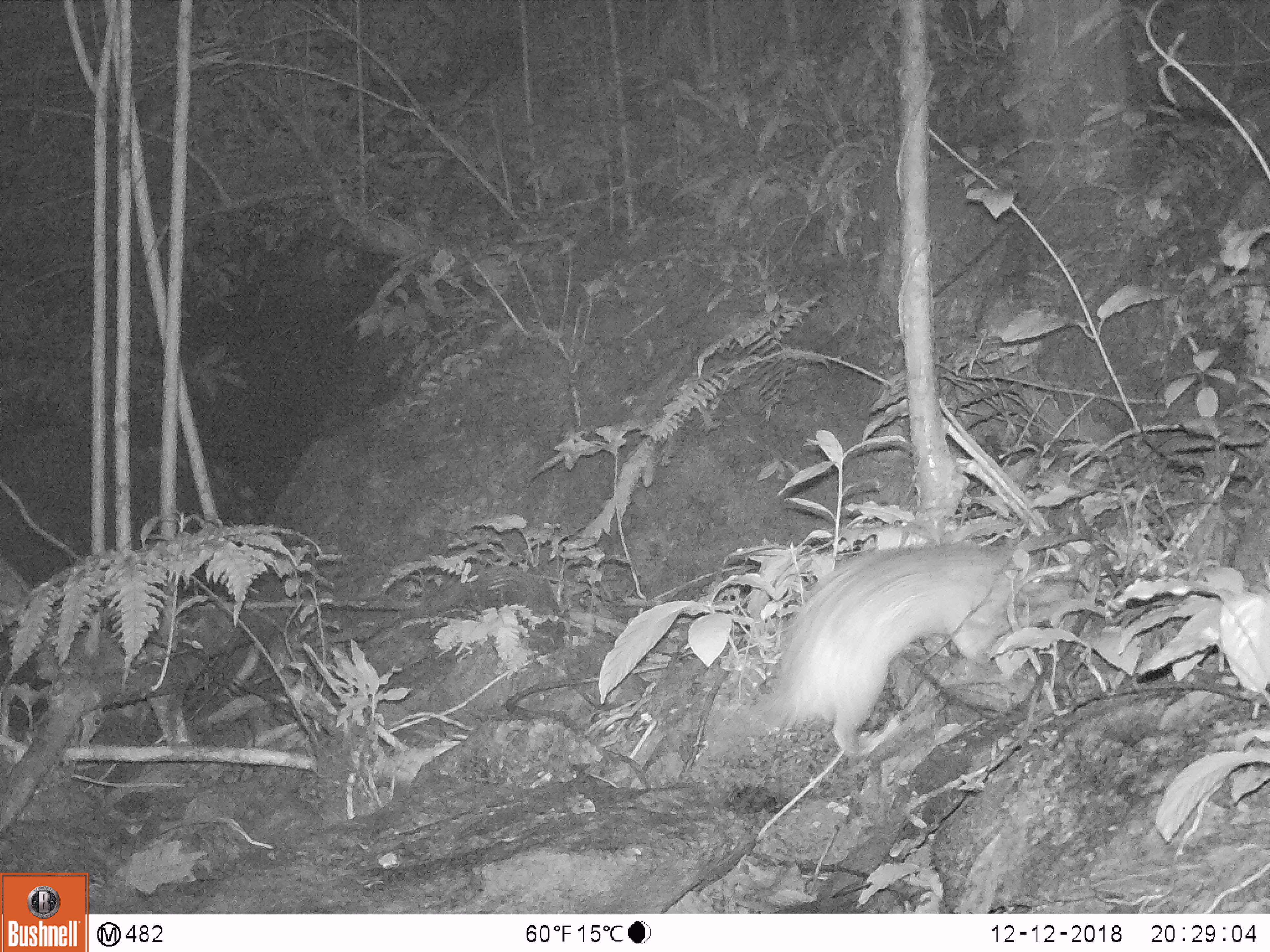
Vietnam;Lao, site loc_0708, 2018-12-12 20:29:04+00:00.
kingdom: Animalia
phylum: Chordata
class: Mammalia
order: Rodentia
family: Muridae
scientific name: Muridae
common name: old-world mice and rats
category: unidentified murid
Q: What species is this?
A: Unidentified murid (old-world mice and rats) (Muridae).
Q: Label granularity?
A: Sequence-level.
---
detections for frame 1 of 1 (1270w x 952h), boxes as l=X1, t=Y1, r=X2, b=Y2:
unidentified murid: l=756, t=540, r=1009, b=755